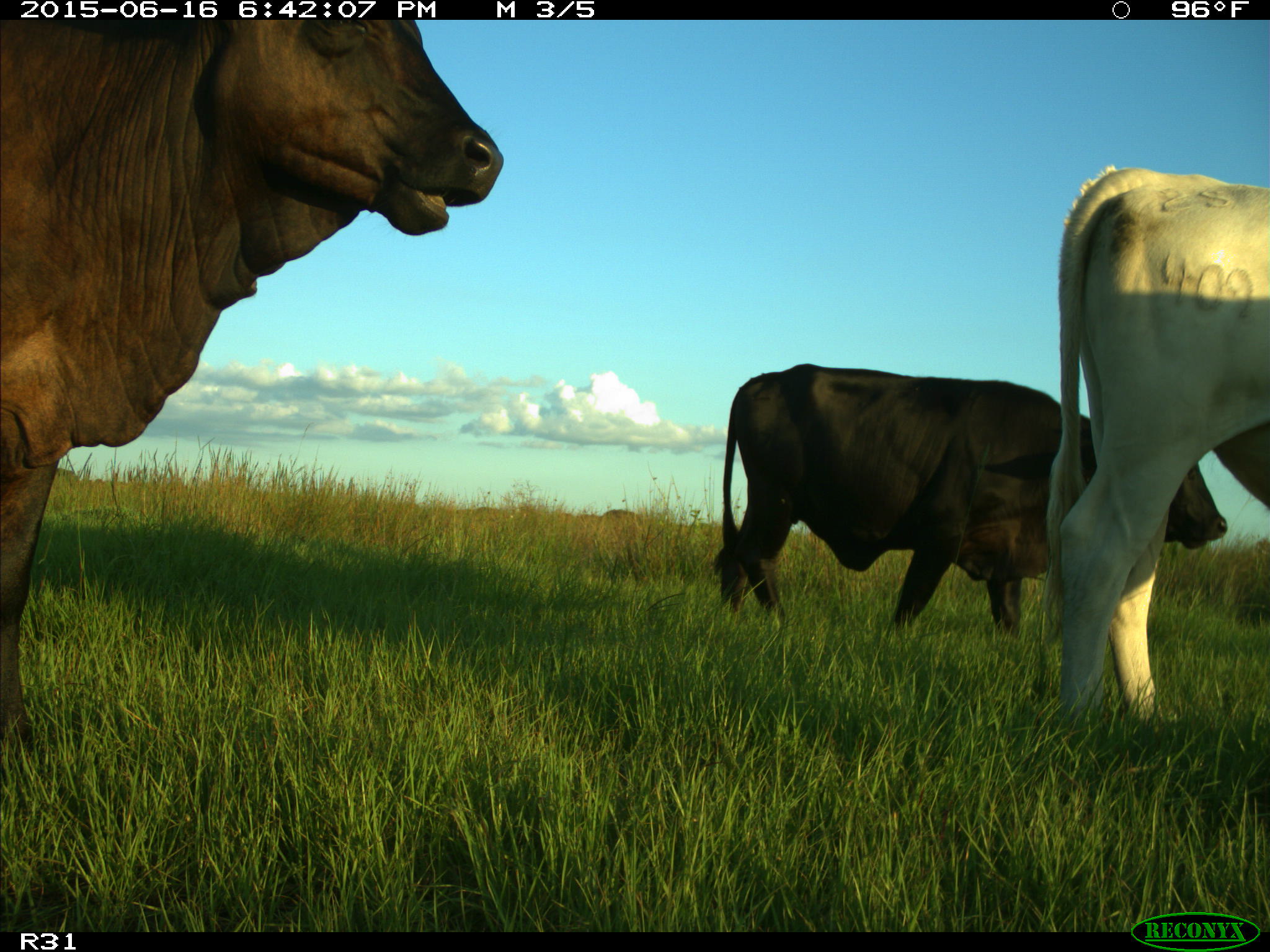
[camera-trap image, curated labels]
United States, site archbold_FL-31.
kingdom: Animalia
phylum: Chordata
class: Mammalia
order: Artiodactyla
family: Bovidae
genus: Bos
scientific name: Bos taurus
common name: domestic cow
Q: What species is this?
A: Bos taurus (domestic cow).